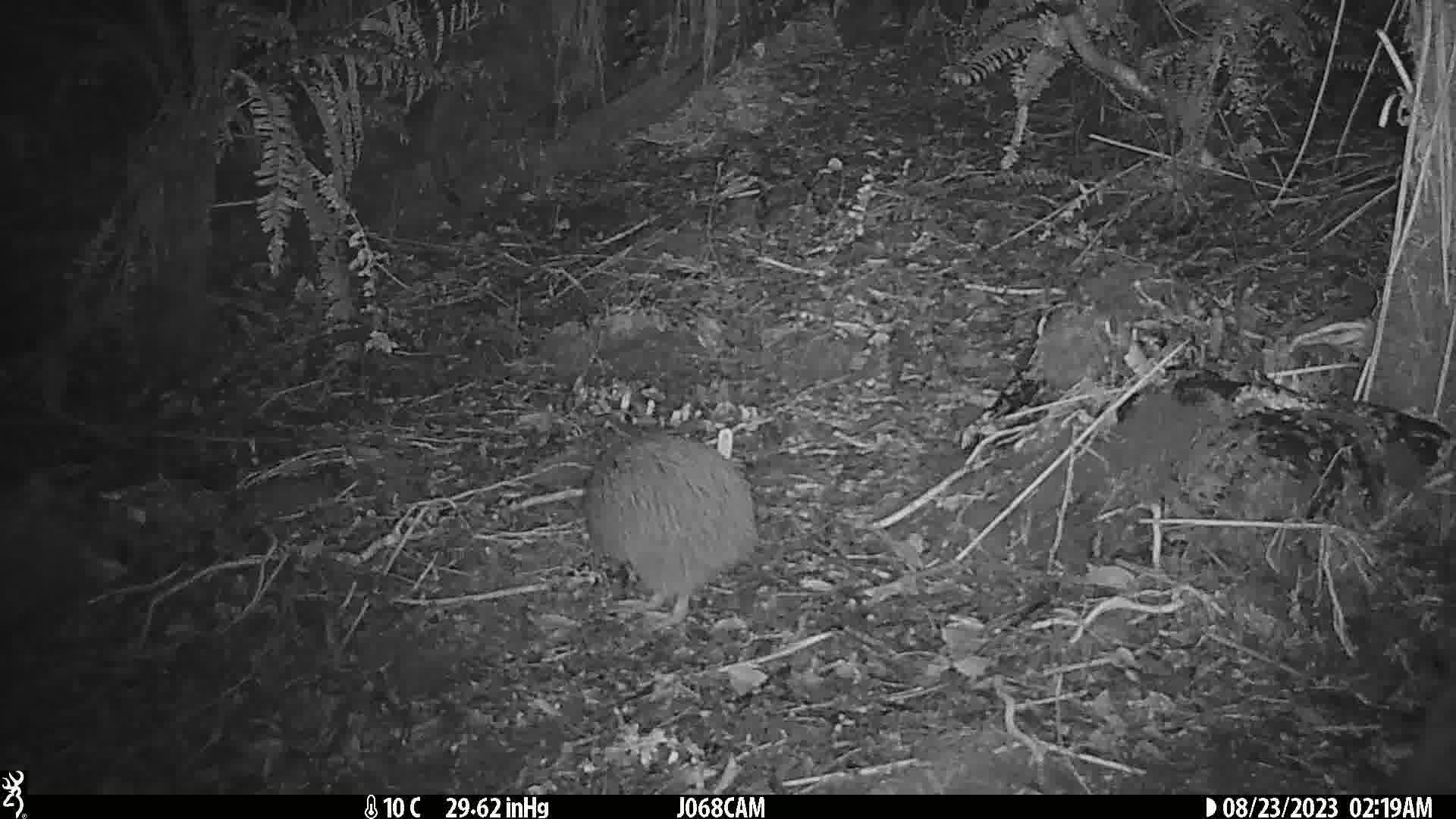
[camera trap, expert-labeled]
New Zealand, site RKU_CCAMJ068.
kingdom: Animalia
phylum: Chordata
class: Aves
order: Apterygiformes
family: Apterygidae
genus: Apteryx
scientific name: Apteryx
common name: kiwi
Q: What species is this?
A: Kiwi (Apteryx).